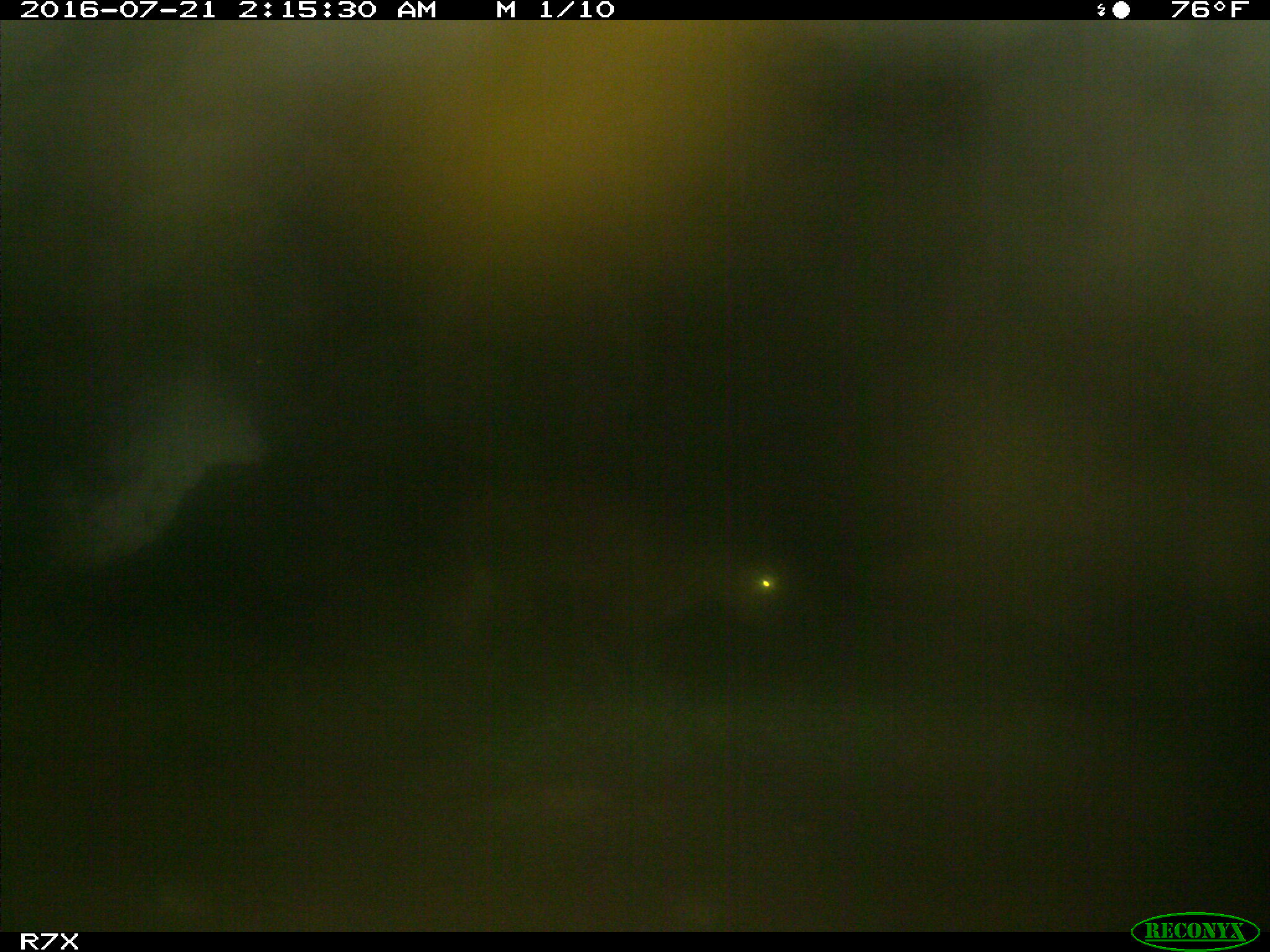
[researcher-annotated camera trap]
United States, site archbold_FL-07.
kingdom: Animalia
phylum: Chordata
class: Mammalia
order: Artiodactyla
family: Bovidae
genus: Bos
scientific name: Bos taurus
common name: domestic cow